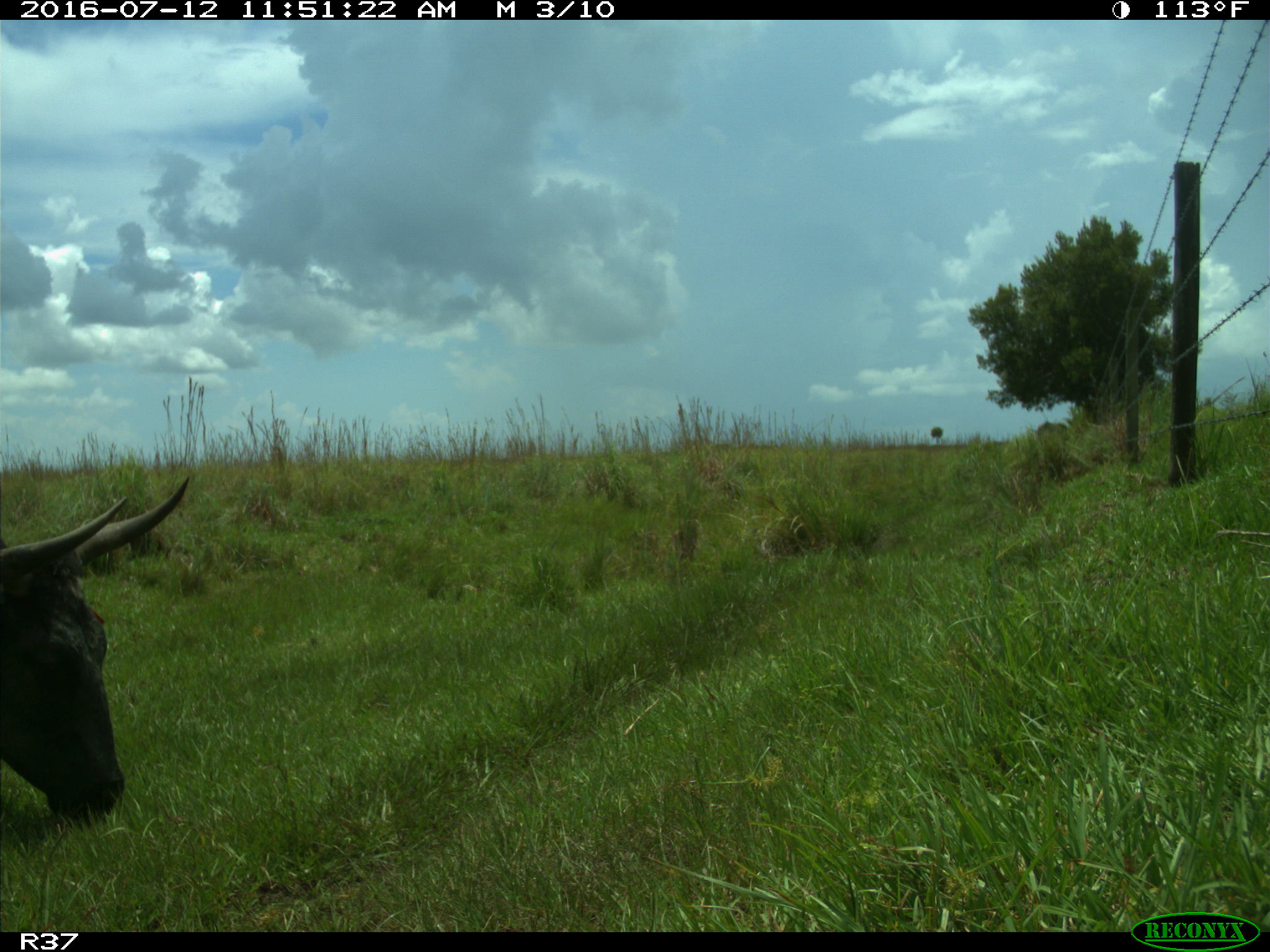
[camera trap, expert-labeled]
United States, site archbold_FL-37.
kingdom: Animalia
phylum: Chordata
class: Mammalia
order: Artiodactyla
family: Bovidae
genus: Bos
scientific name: Bos taurus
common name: domestic cow